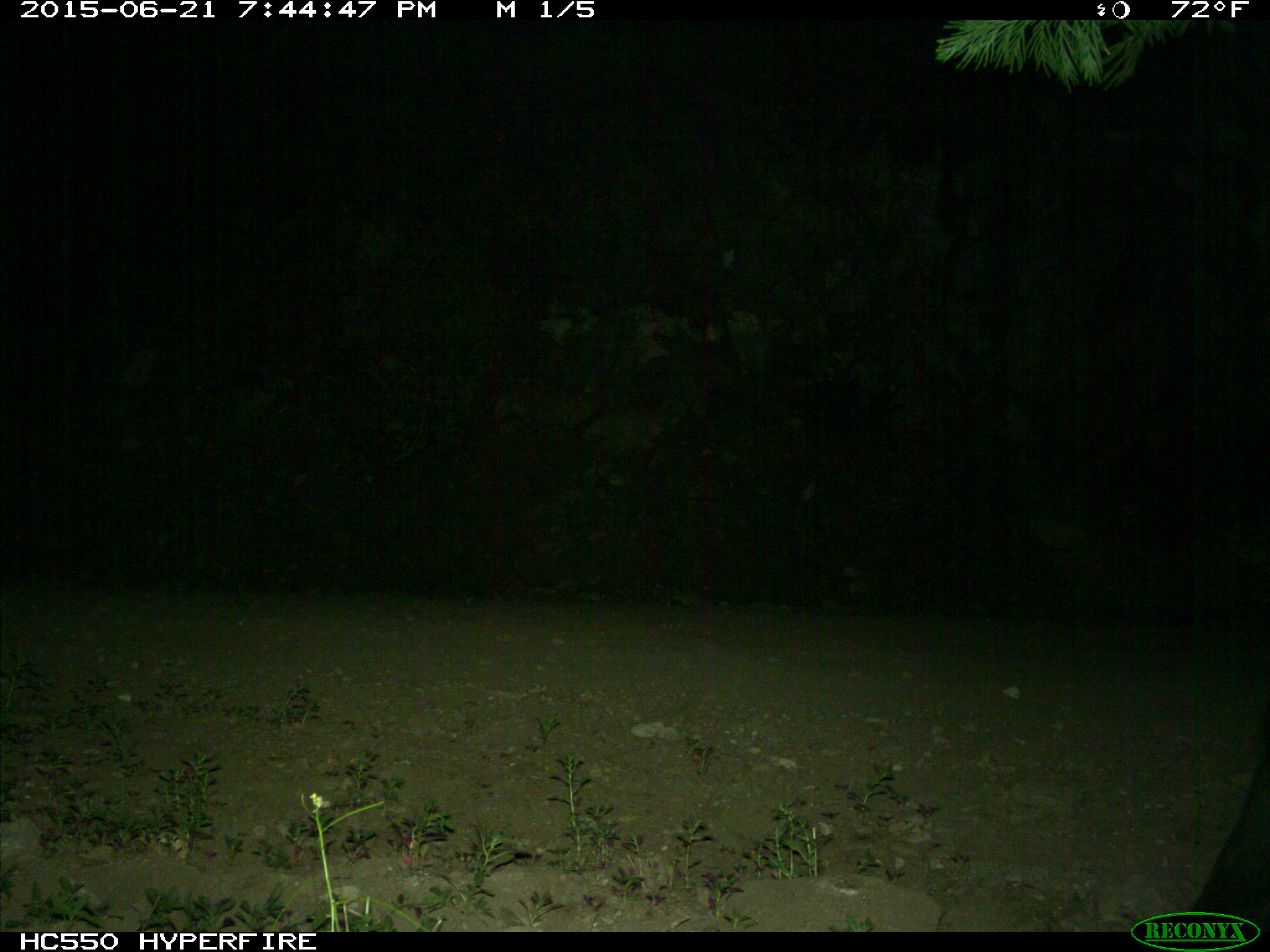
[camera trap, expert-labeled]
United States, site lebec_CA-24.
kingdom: Animalia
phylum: Chordata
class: Mammalia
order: Artiodactyla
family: Bovidae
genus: Bos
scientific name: Bos taurus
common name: domestic cow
Bos taurus (domestic cow).